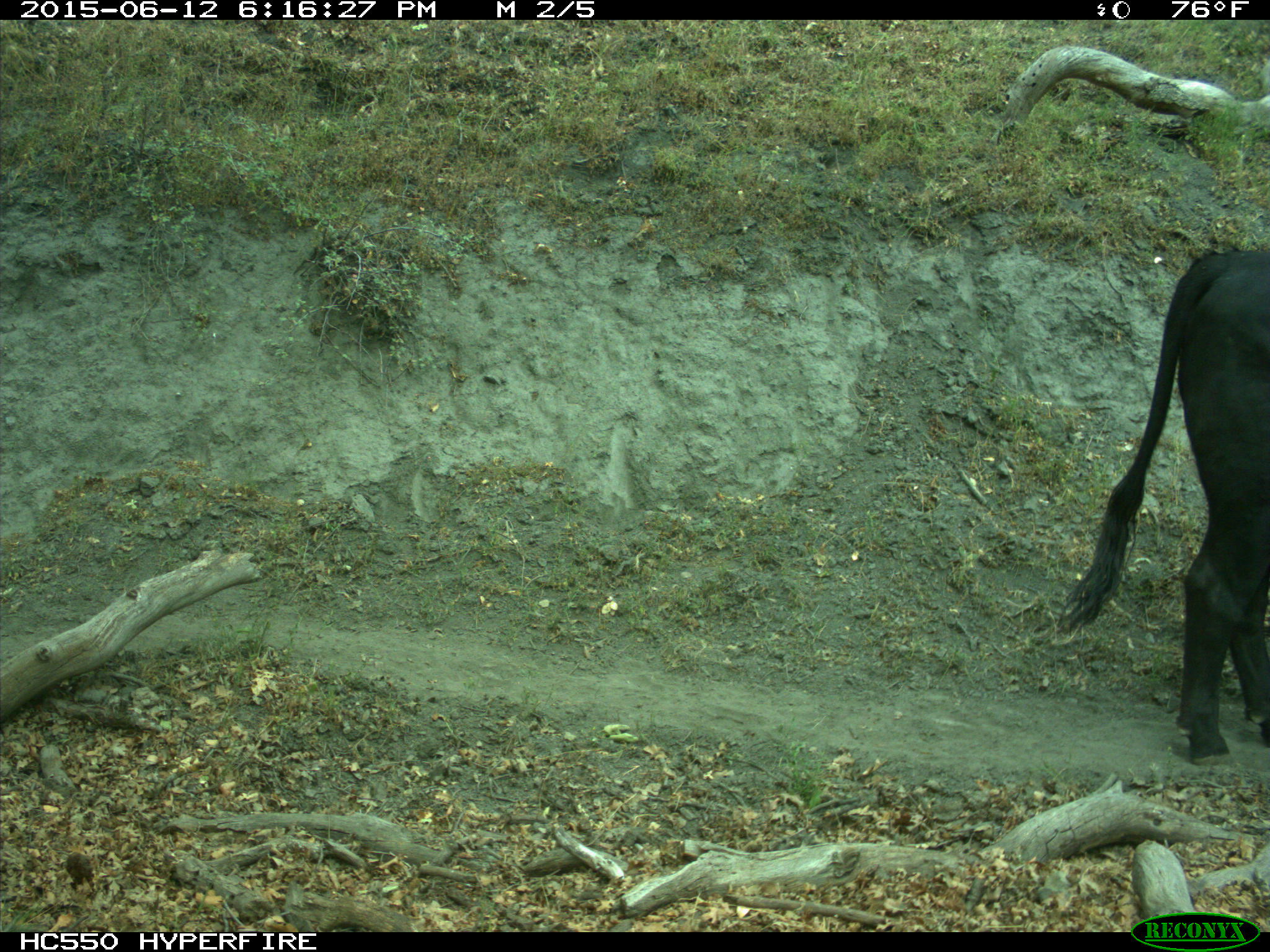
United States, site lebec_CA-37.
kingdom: Animalia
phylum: Chordata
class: Mammalia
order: Artiodactyla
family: Bovidae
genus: Bos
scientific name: Bos taurus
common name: domestic cow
Bos taurus (domestic cow).